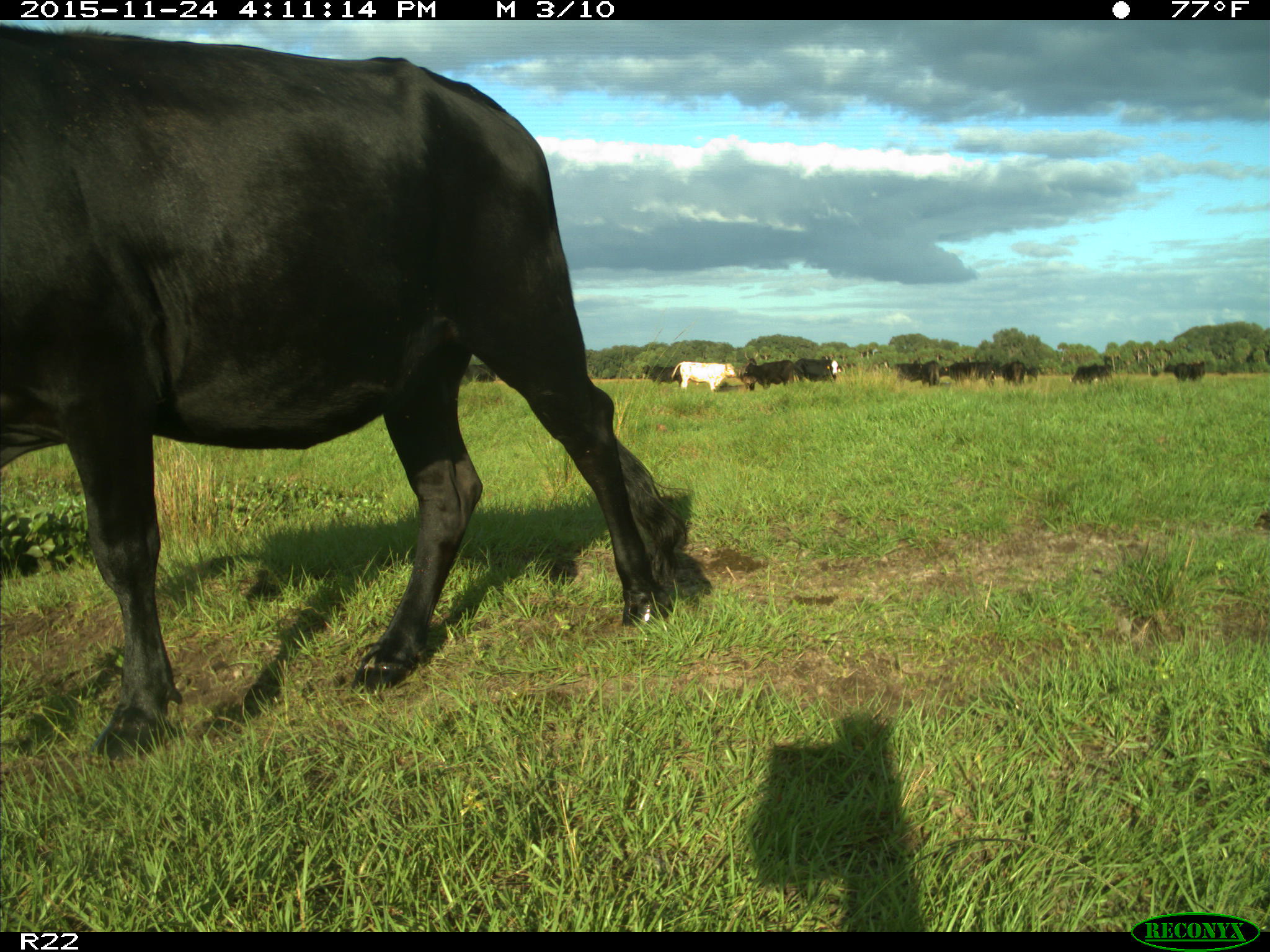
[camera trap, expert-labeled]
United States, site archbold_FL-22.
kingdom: Animalia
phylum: Chordata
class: Mammalia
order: Artiodactyla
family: Bovidae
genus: Bos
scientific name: Bos taurus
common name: domestic cow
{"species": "Bos taurus (domestic cow)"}